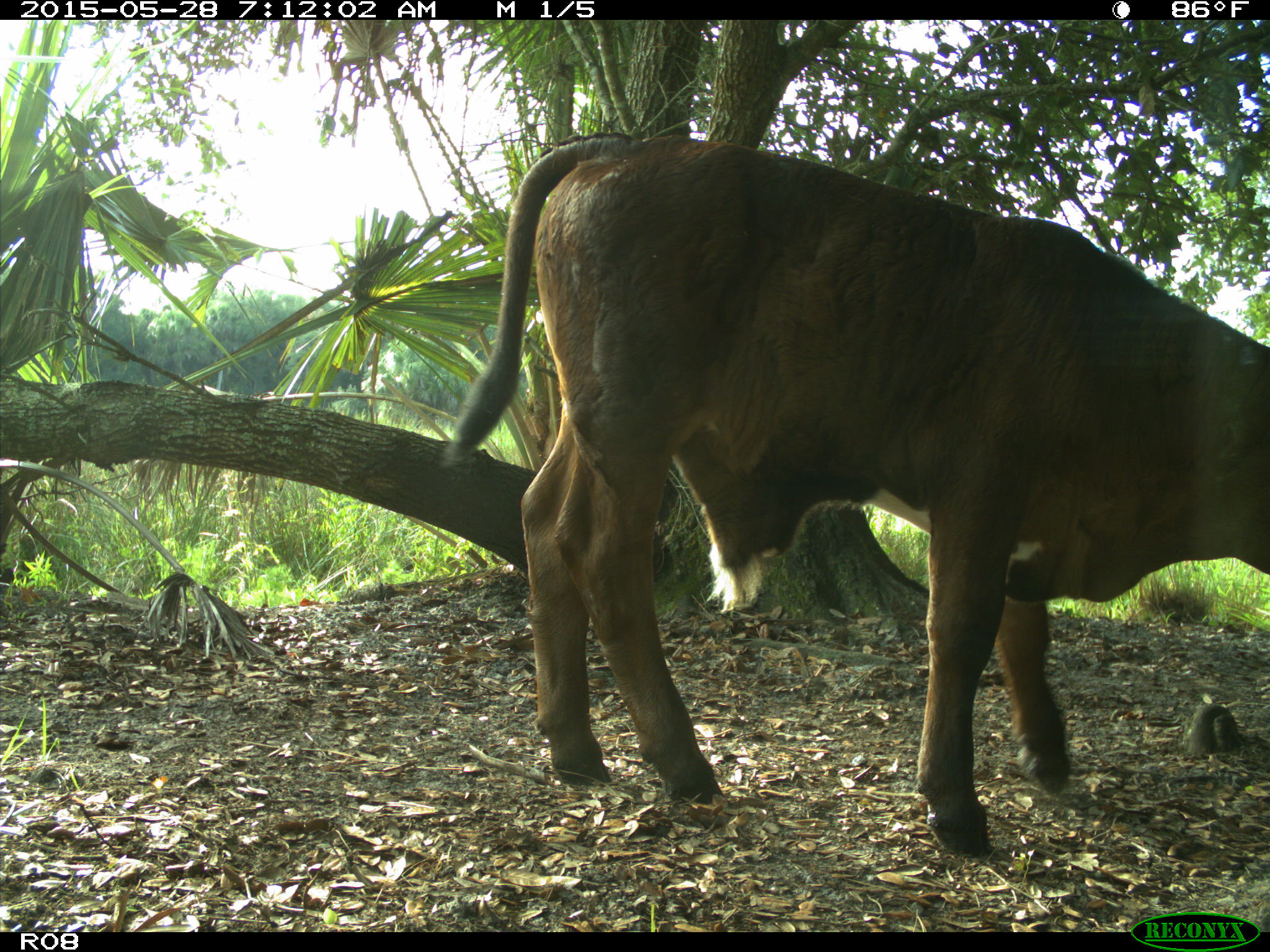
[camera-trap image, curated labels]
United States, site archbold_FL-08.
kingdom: Animalia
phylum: Chordata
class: Mammalia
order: Artiodactyla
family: Bovidae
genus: Bos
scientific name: Bos taurus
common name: domestic cow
Bos taurus (domestic cow).